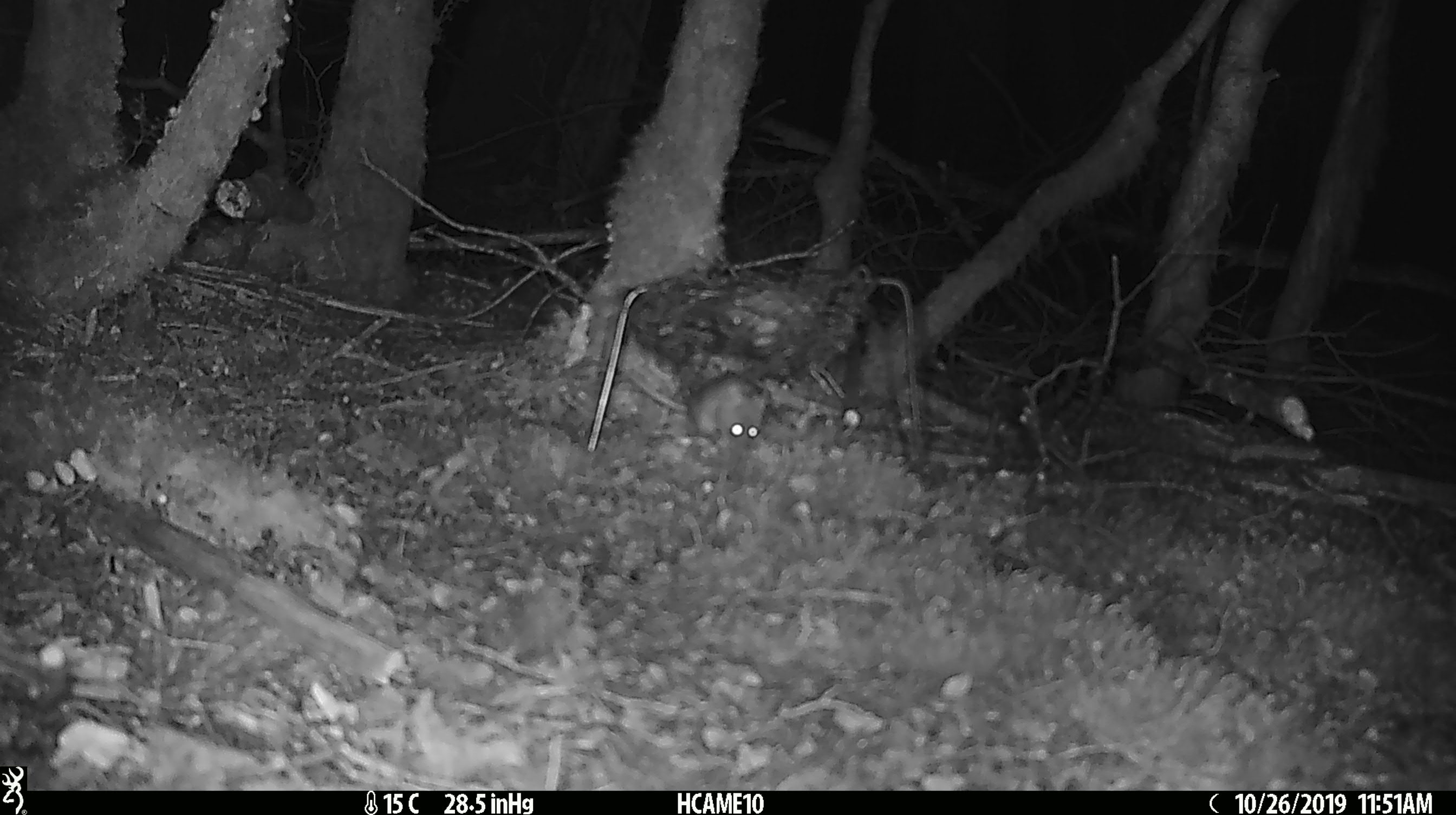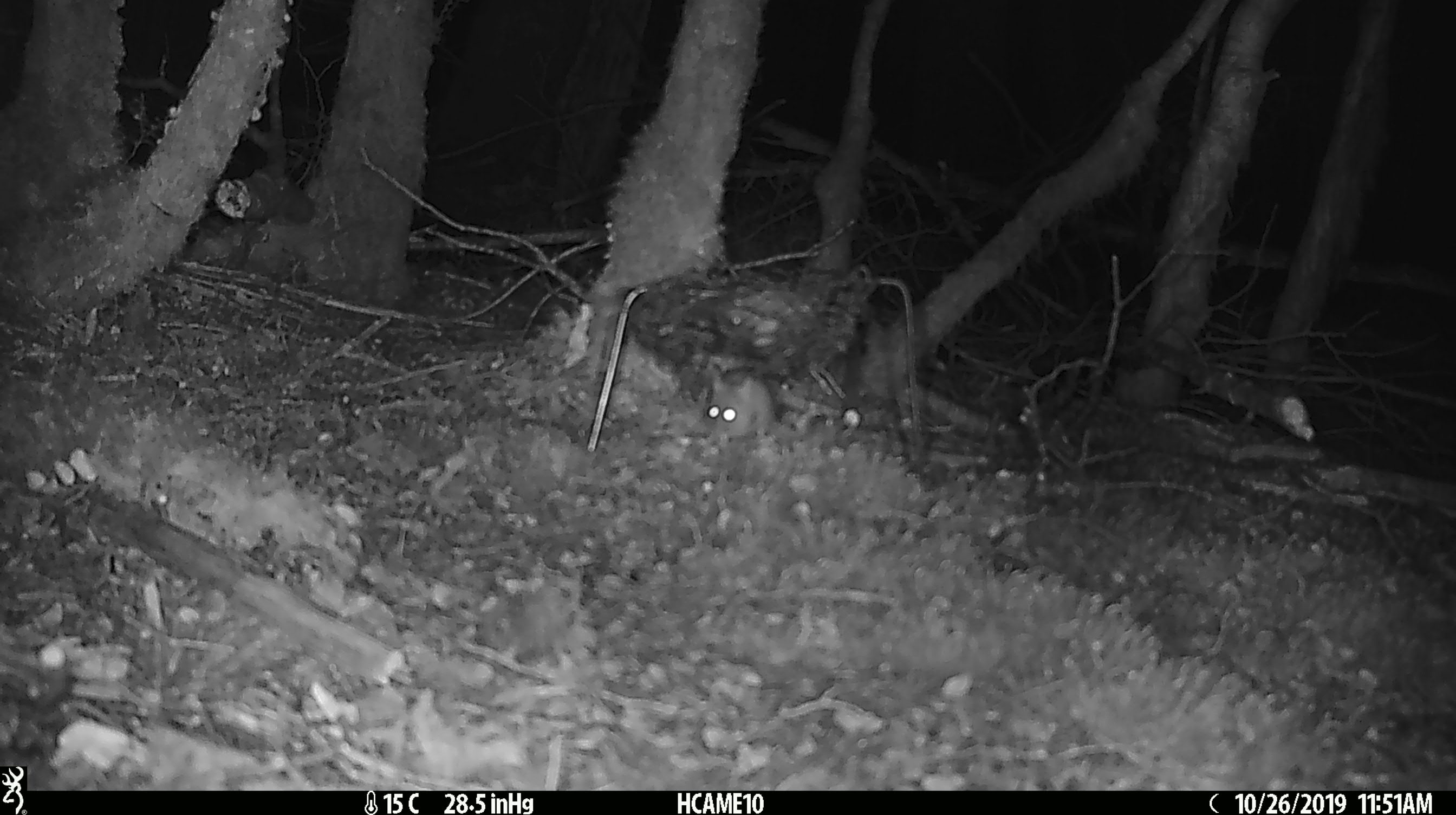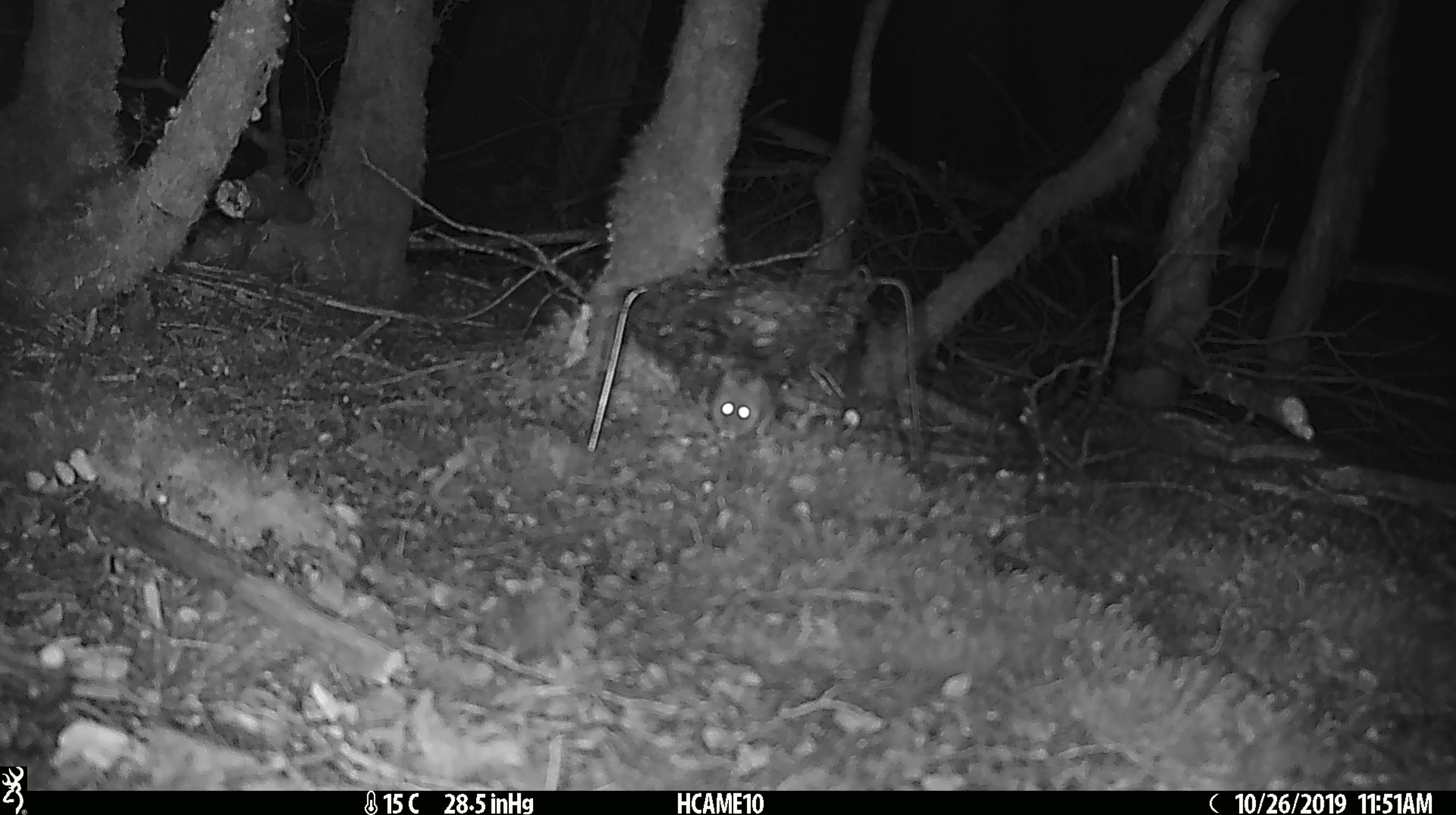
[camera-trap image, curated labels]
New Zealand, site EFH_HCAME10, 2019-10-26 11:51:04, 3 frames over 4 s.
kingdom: Animalia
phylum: Chordata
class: Mammalia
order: Rodentia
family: Muridae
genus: Mus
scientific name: Mus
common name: mouse